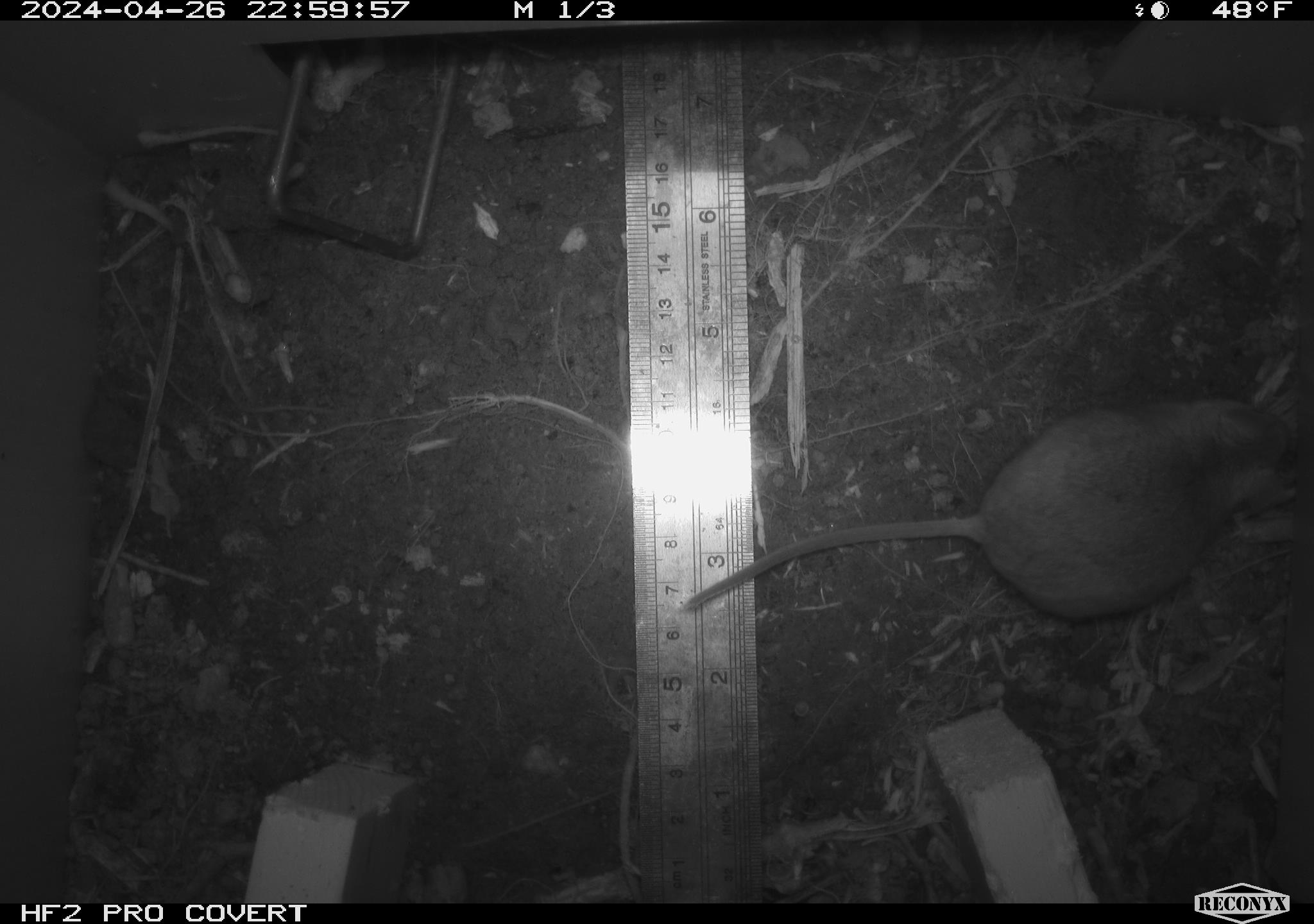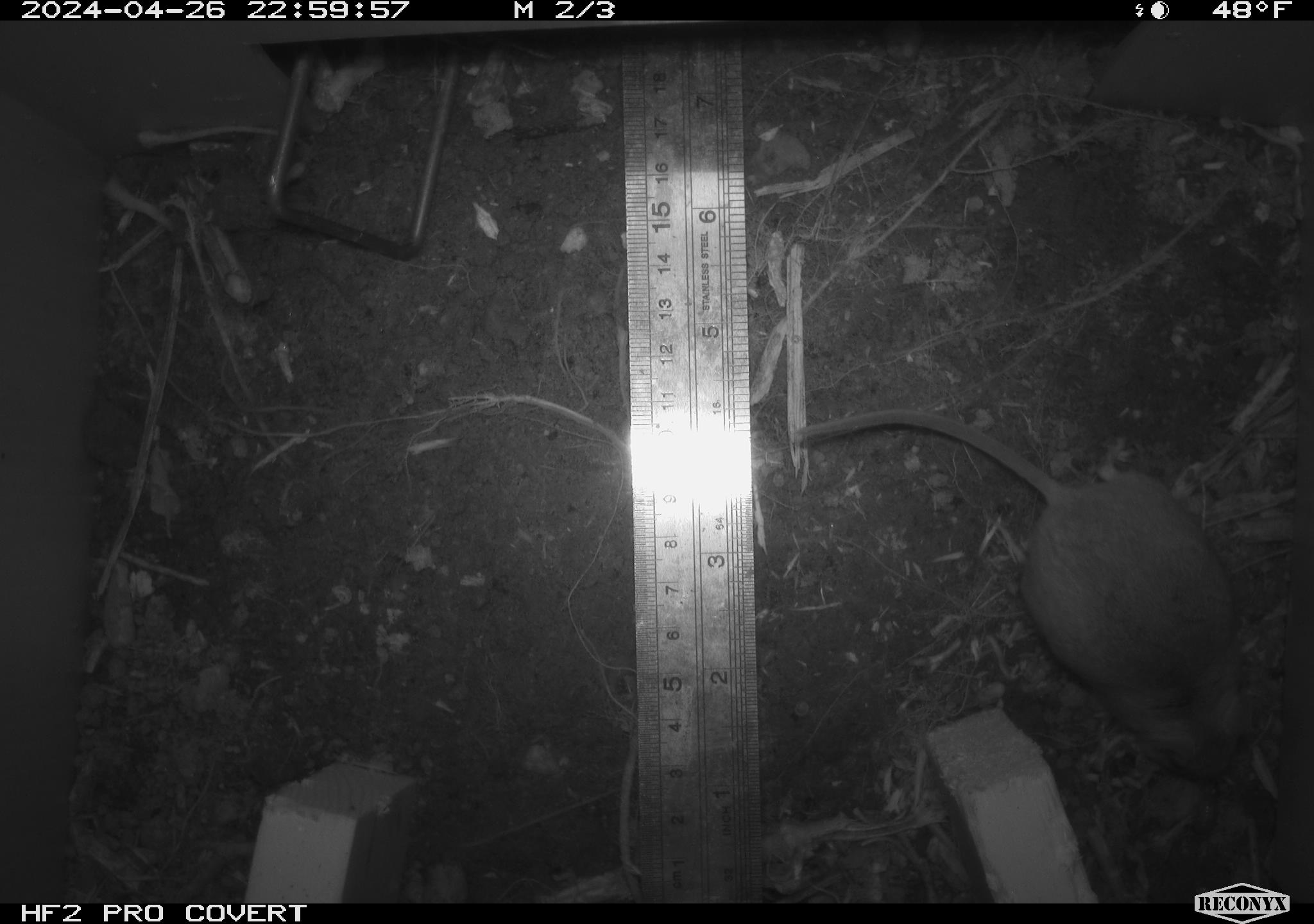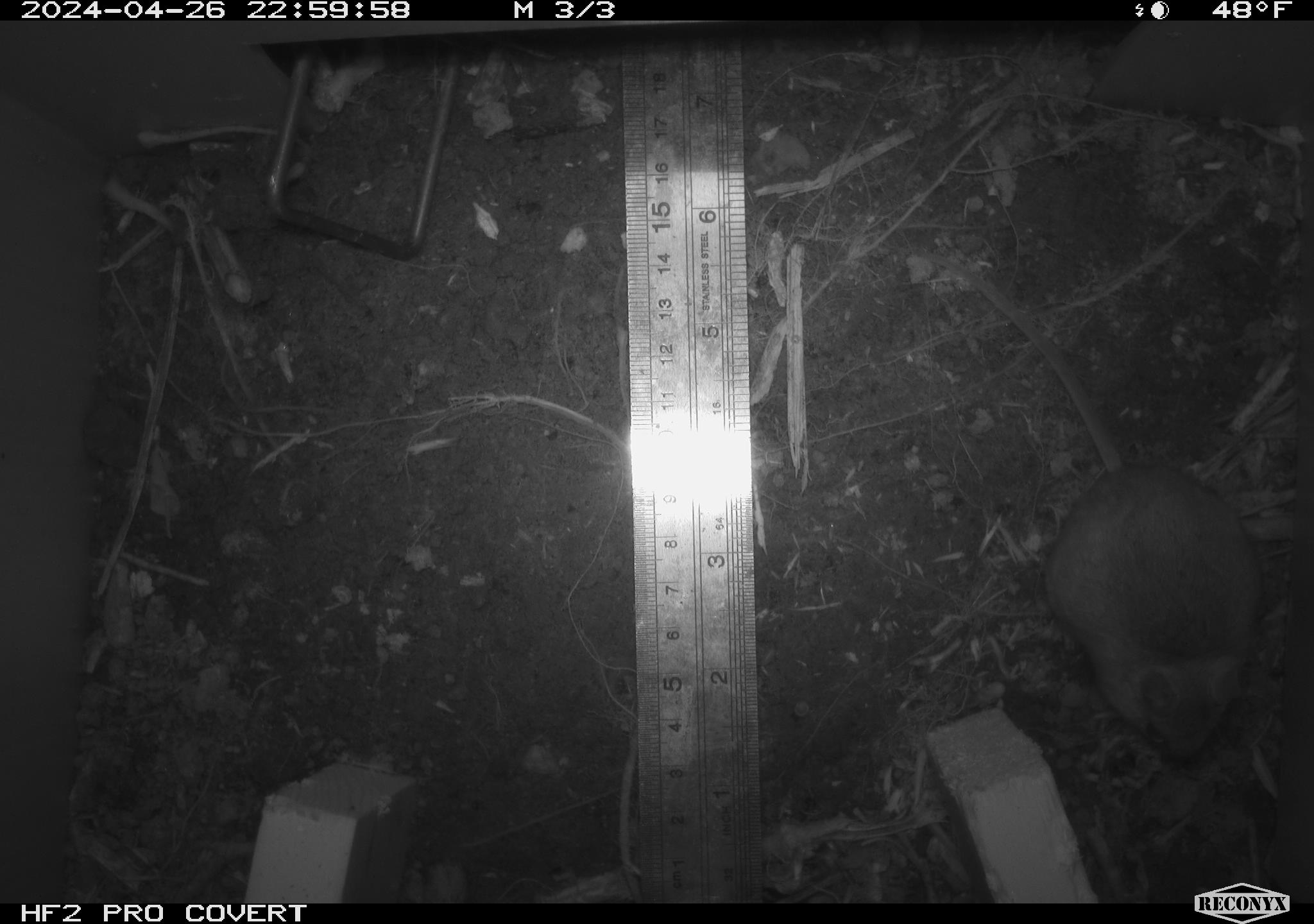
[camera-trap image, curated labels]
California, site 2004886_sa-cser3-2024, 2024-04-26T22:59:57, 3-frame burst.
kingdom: Animalia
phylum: Chordata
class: Mammalia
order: Rodentia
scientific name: Rodentia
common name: rodent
Rodent (Rodentia).